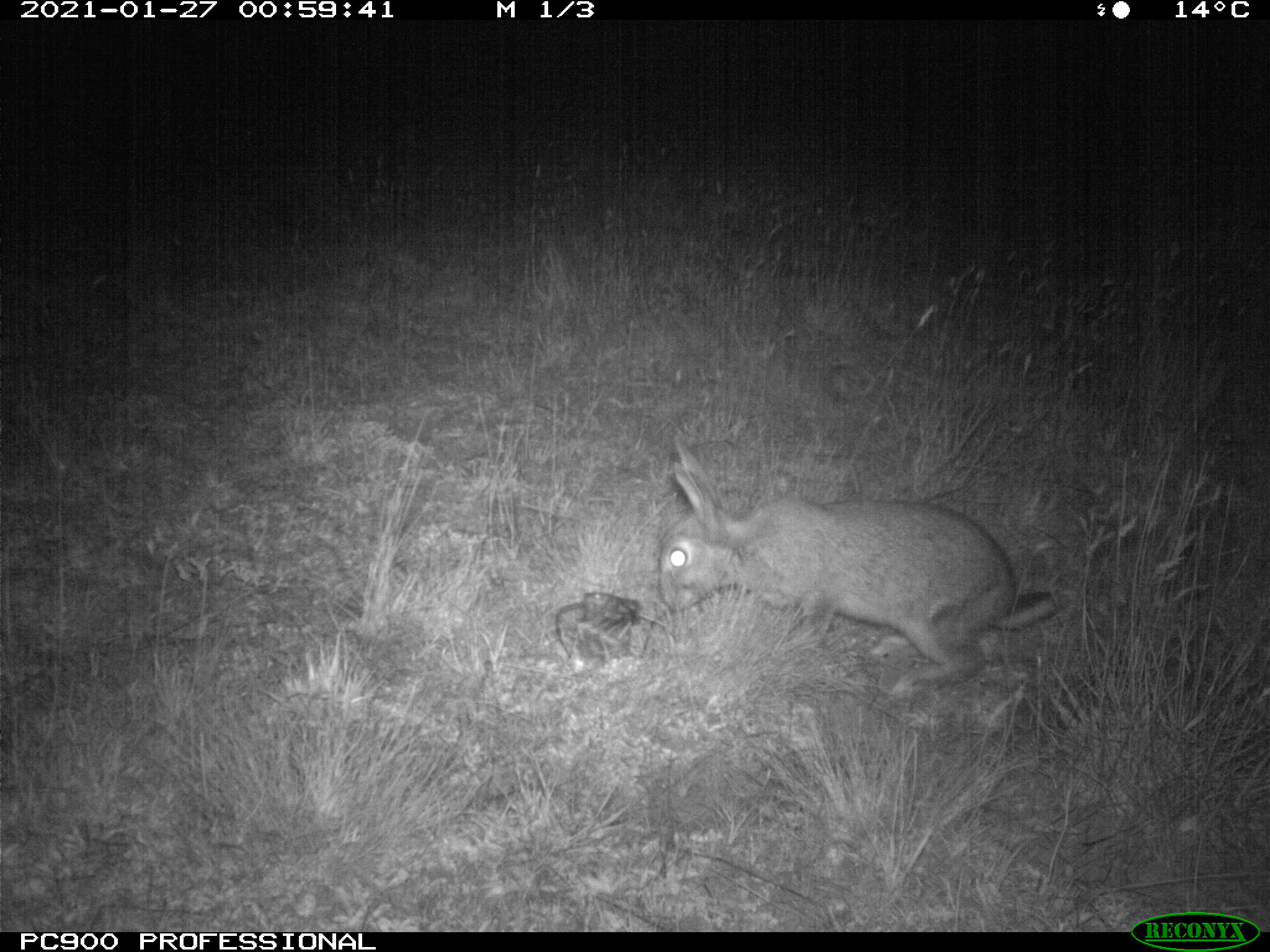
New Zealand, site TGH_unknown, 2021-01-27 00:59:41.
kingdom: Animalia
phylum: Chordata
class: Mammalia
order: Lagomorpha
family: Leporidae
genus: Oryctolagus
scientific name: Oryctolagus cuniculus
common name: european rabbit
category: rabbit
Rabbit (european rabbit) (Oryctolagus cuniculus).